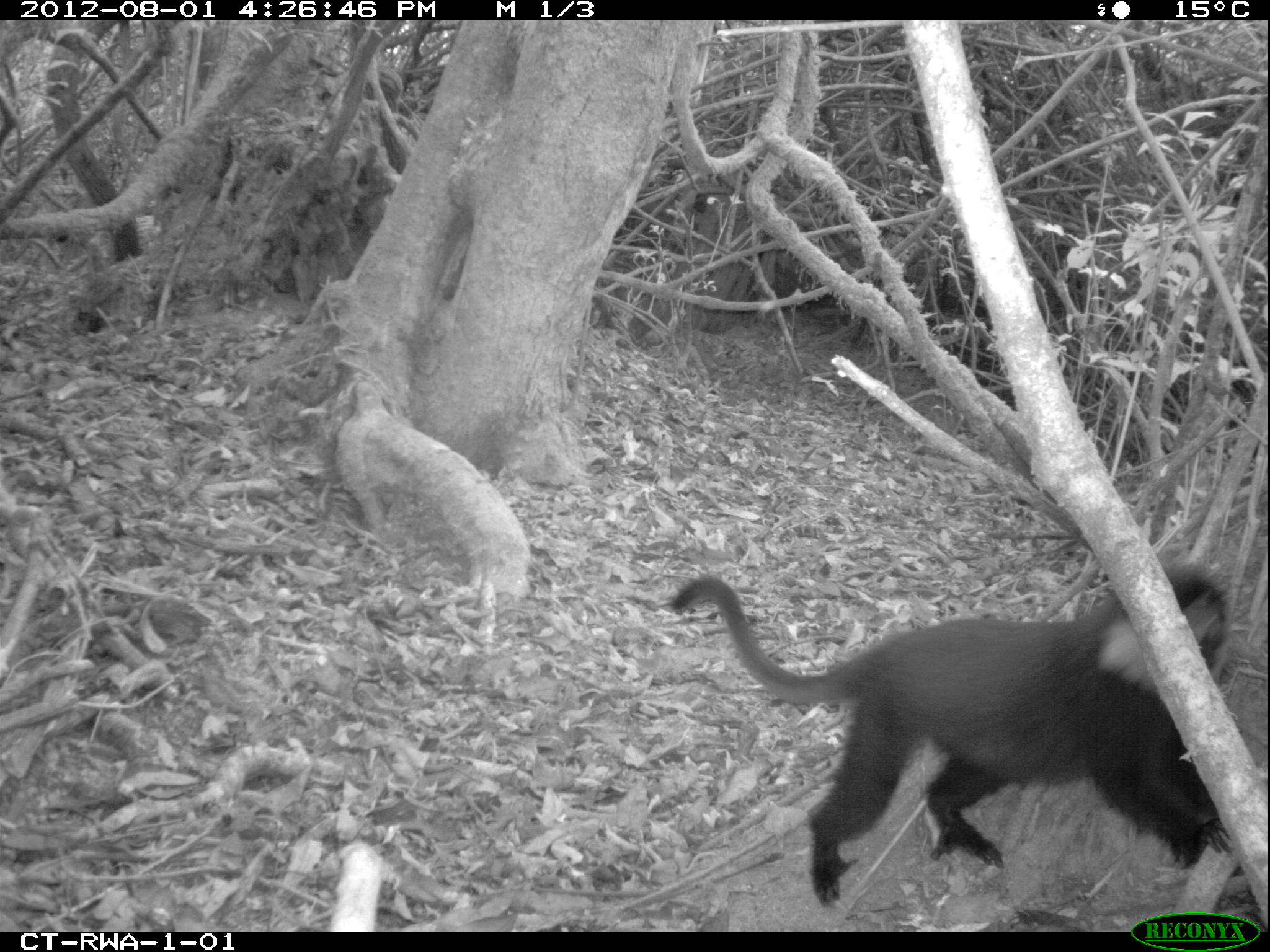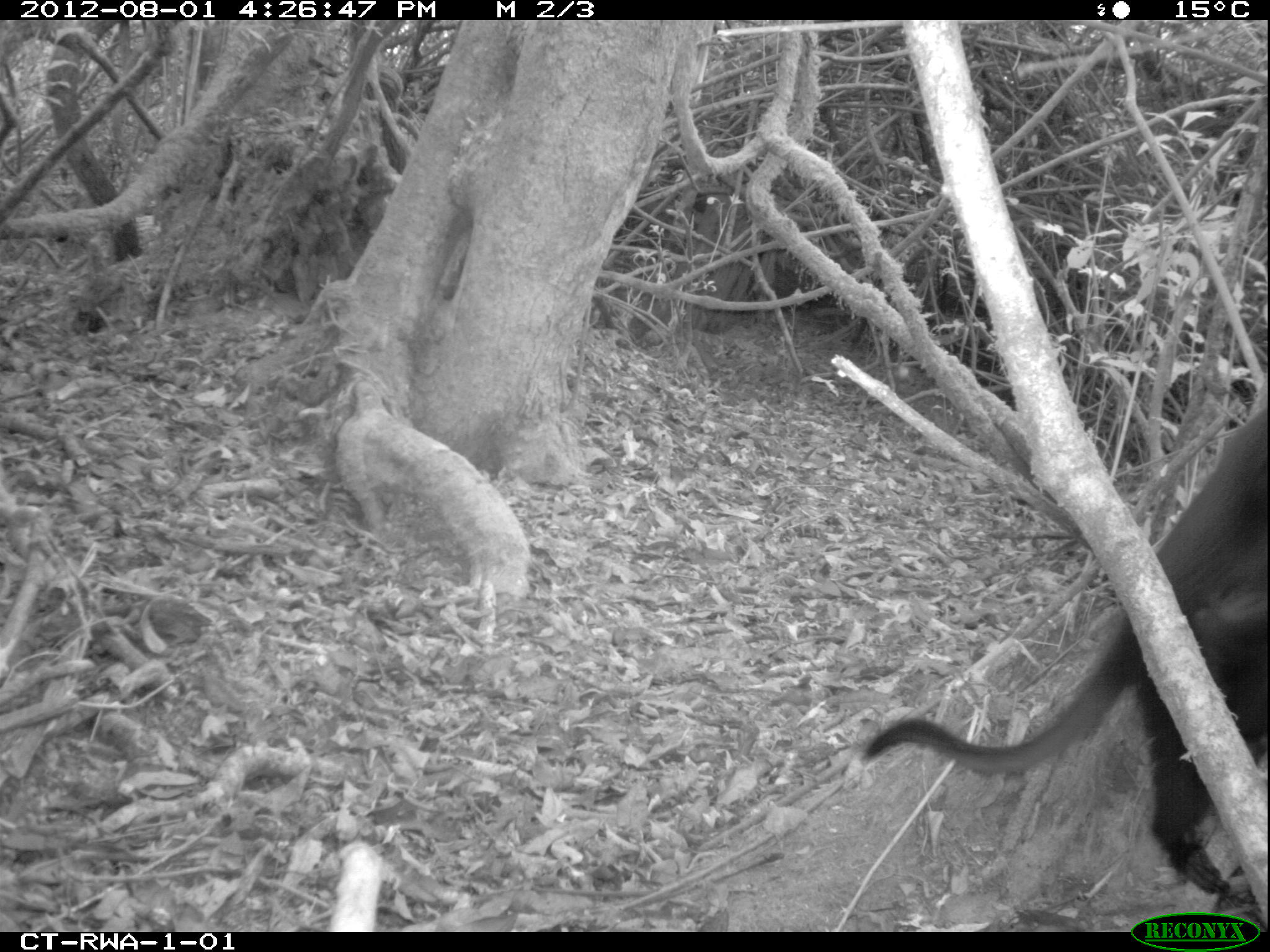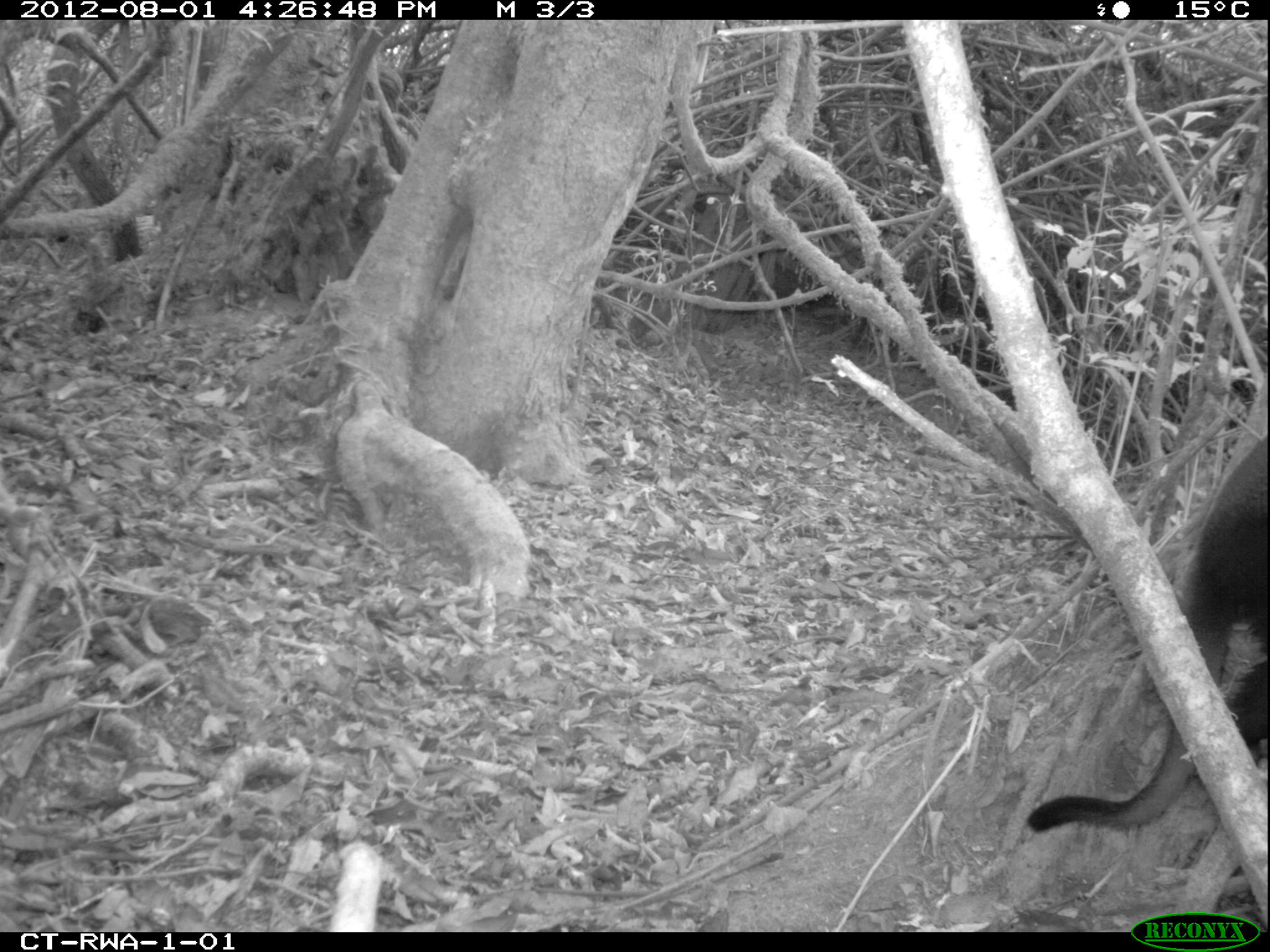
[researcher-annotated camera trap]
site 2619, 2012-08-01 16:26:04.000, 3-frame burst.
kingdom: Animalia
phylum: Chordata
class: Mammalia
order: Primates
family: Cercopithecidae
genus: Allochrocebus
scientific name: Allochrocebus lhoesti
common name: l'hoest's monkey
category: cercopithecus lhoesti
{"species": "cercopithecus lhoesti (l'hoest's monkey) (Allochrocebus lhoesti)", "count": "1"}